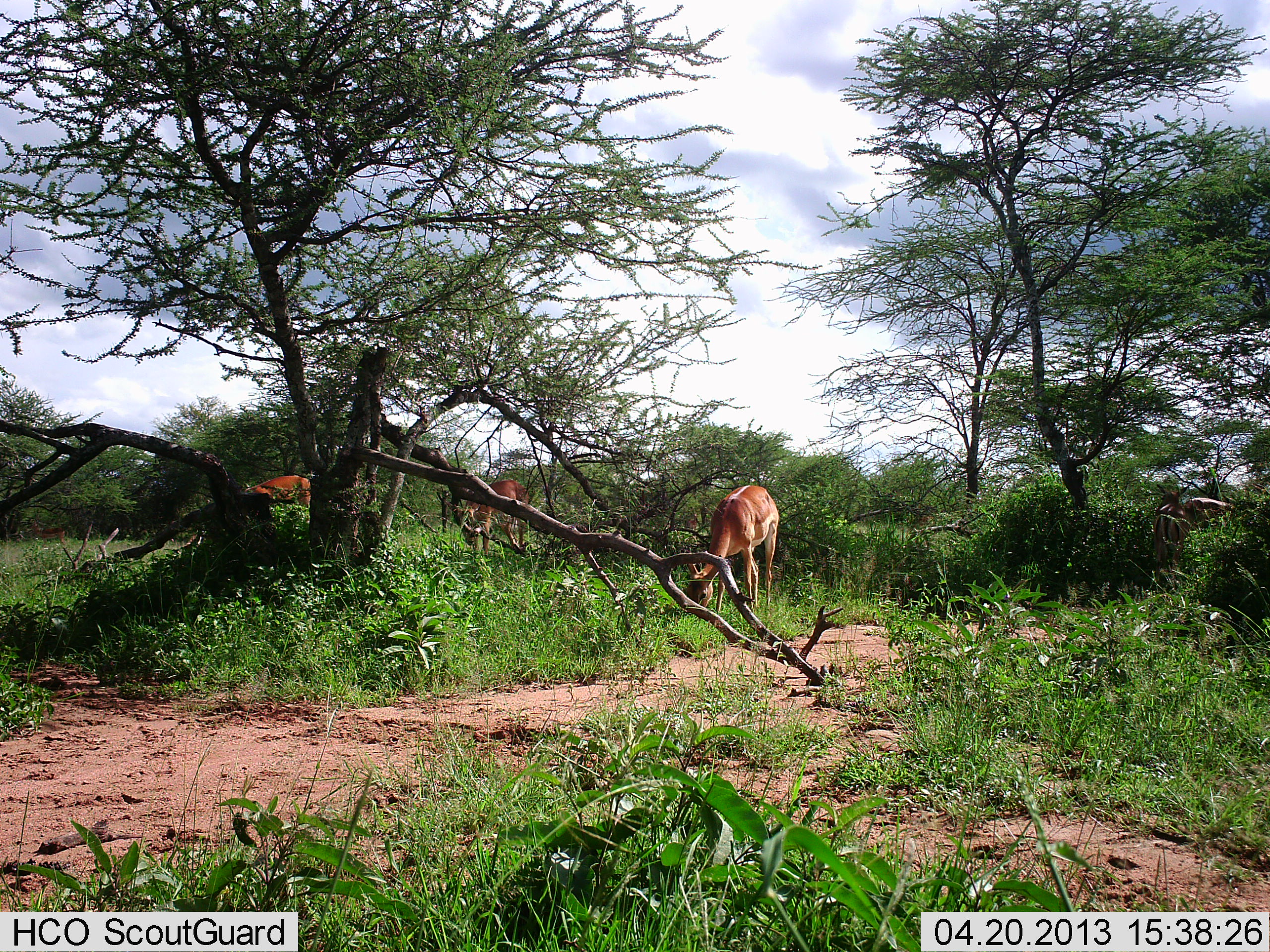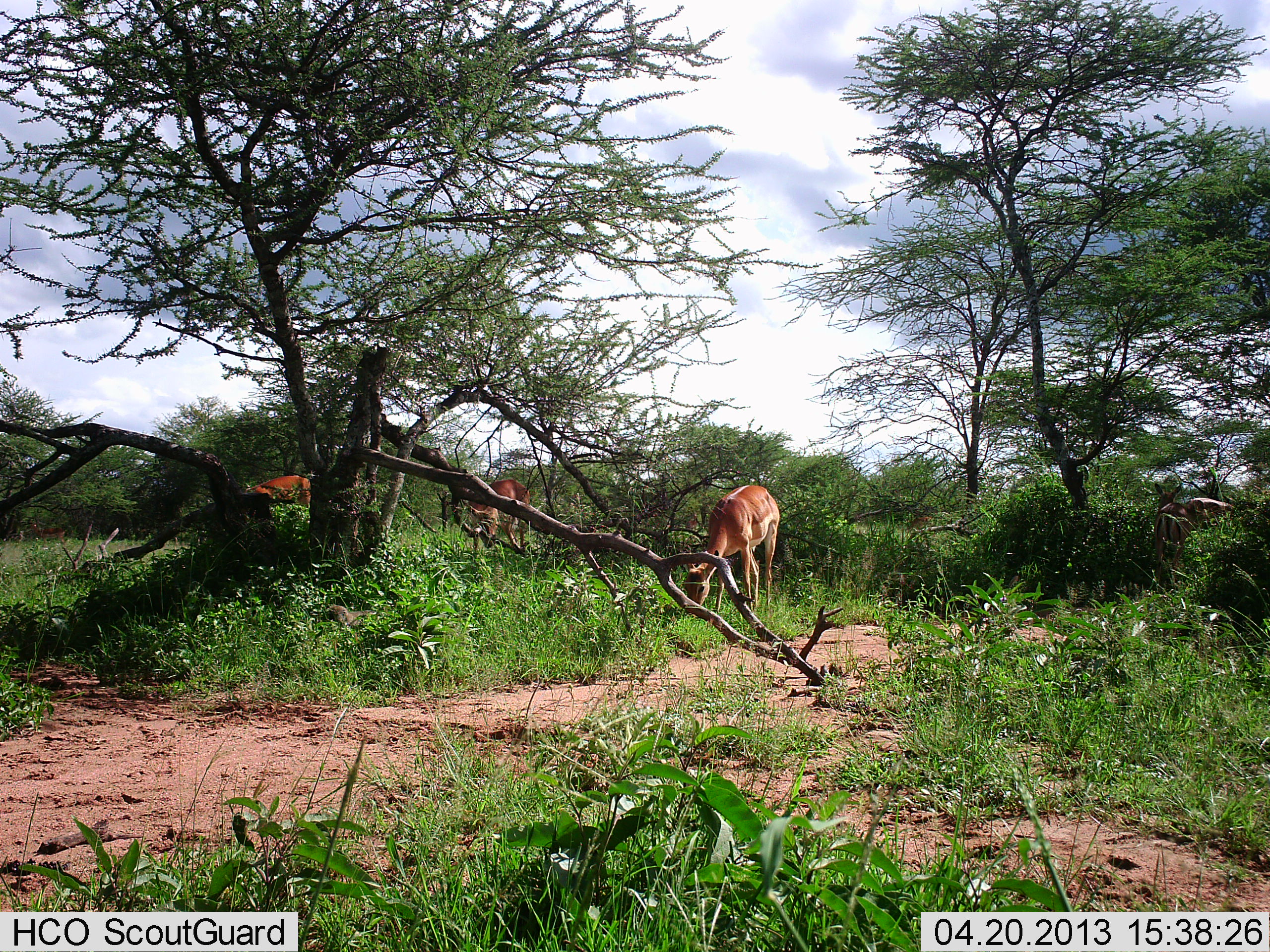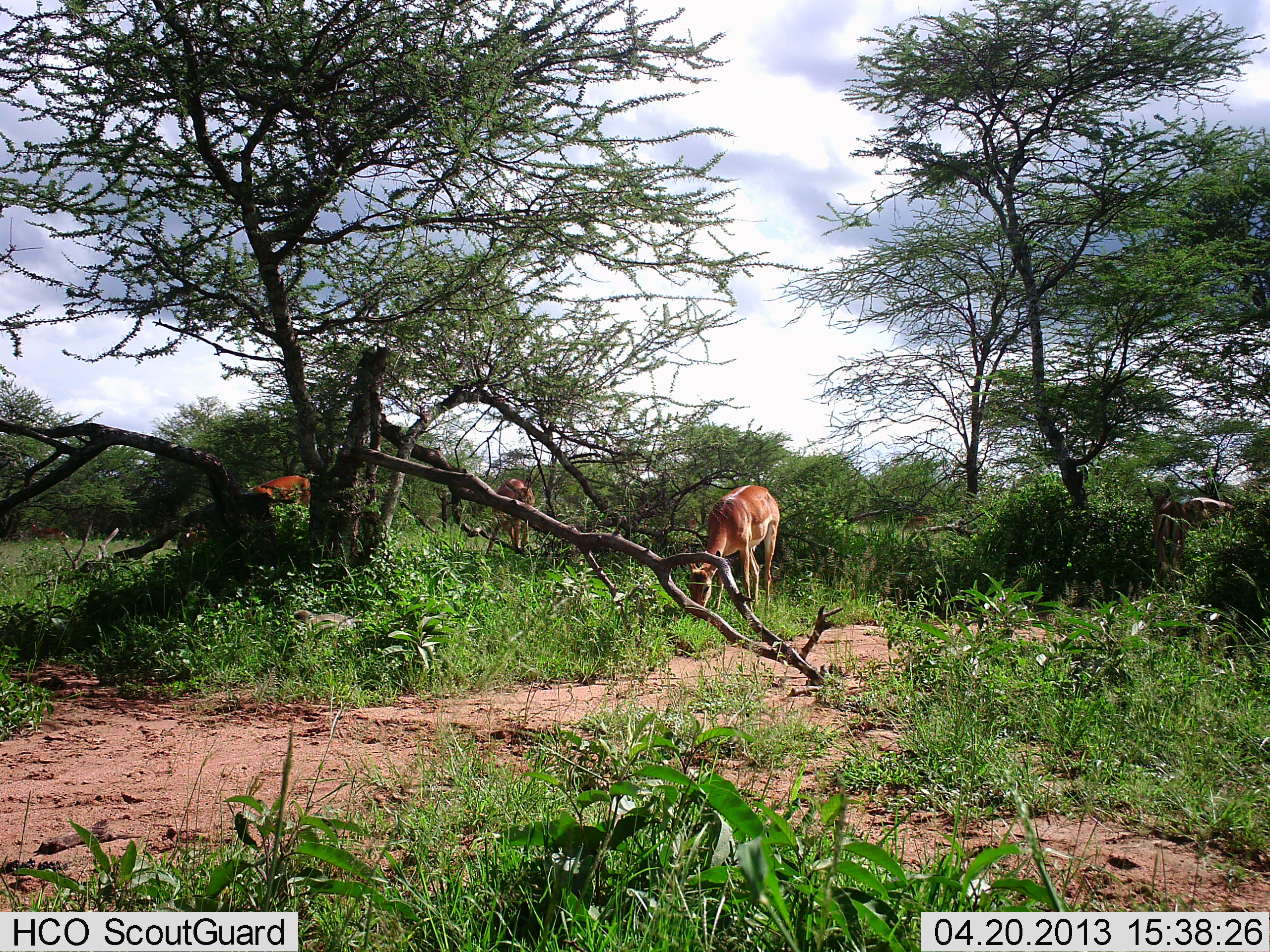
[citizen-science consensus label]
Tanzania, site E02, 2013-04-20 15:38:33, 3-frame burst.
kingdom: Animalia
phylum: Chordata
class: Mammalia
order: Artiodactyla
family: Bovidae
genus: Aepyceros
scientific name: Aepyceros melampus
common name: impala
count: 3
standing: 20%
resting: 5%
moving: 0%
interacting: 0%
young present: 5%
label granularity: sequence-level